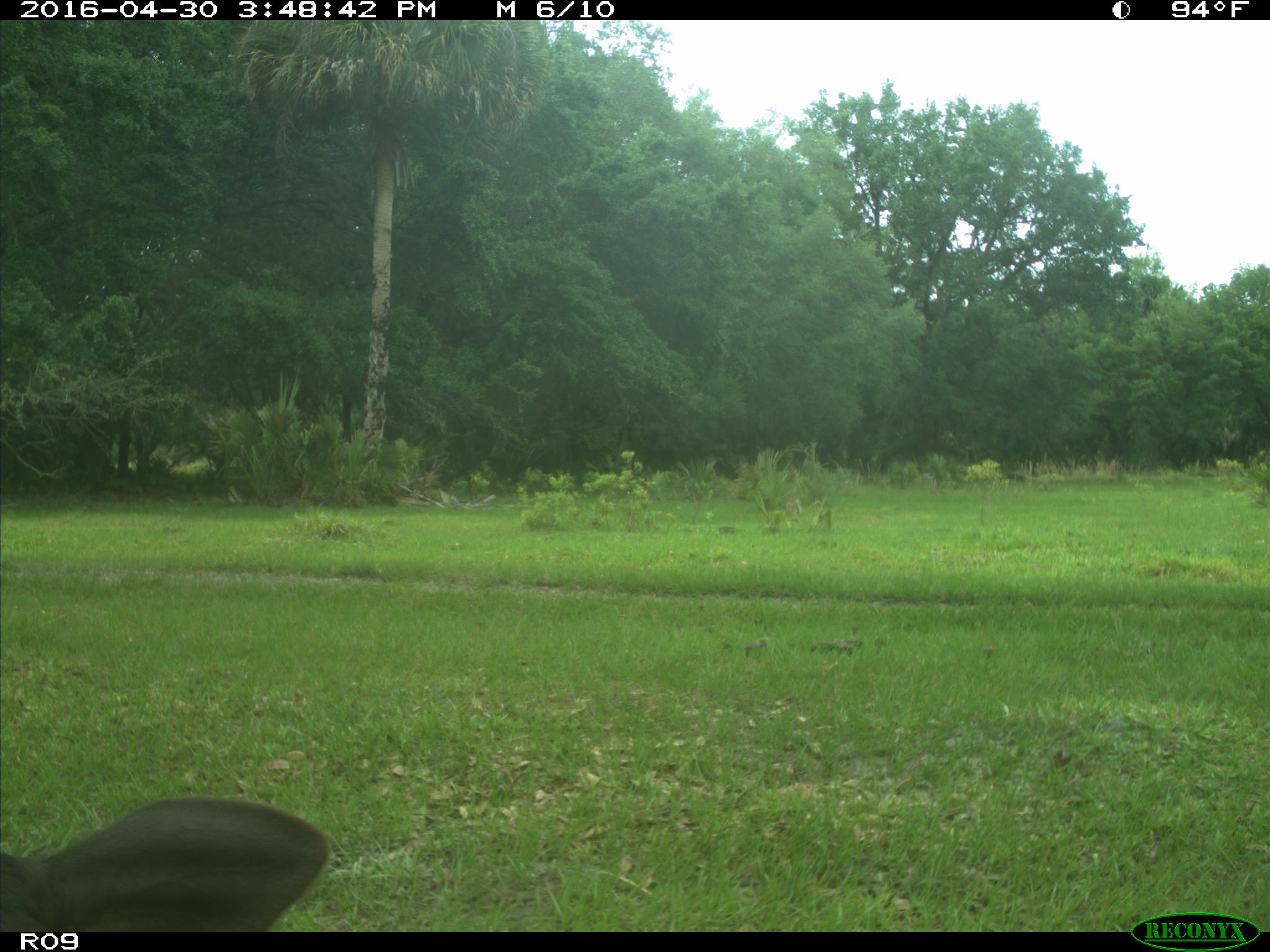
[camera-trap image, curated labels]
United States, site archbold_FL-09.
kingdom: Animalia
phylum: Chordata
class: Mammalia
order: Artiodactyla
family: Bovidae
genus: Bos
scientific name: Bos taurus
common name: domestic cow